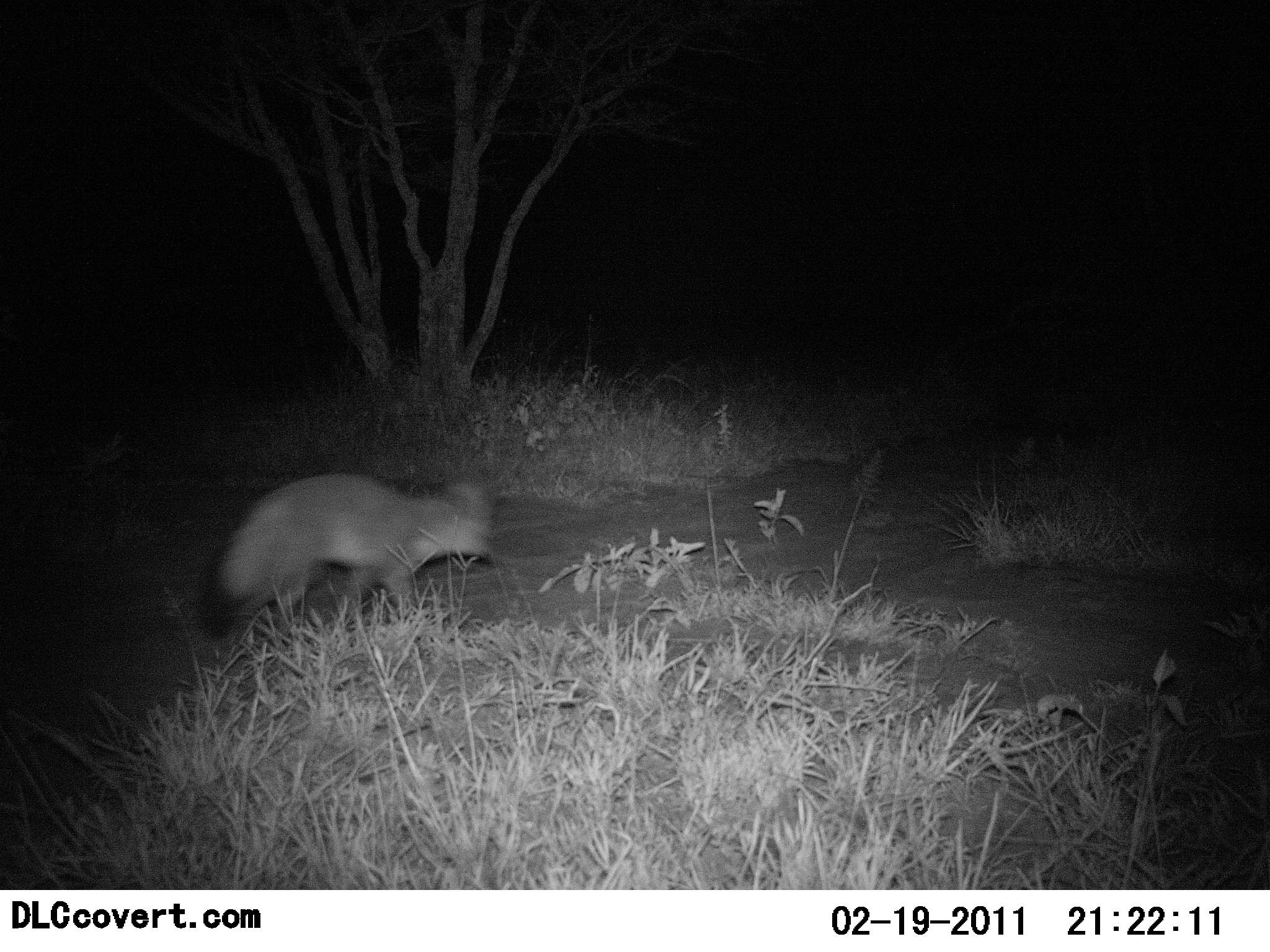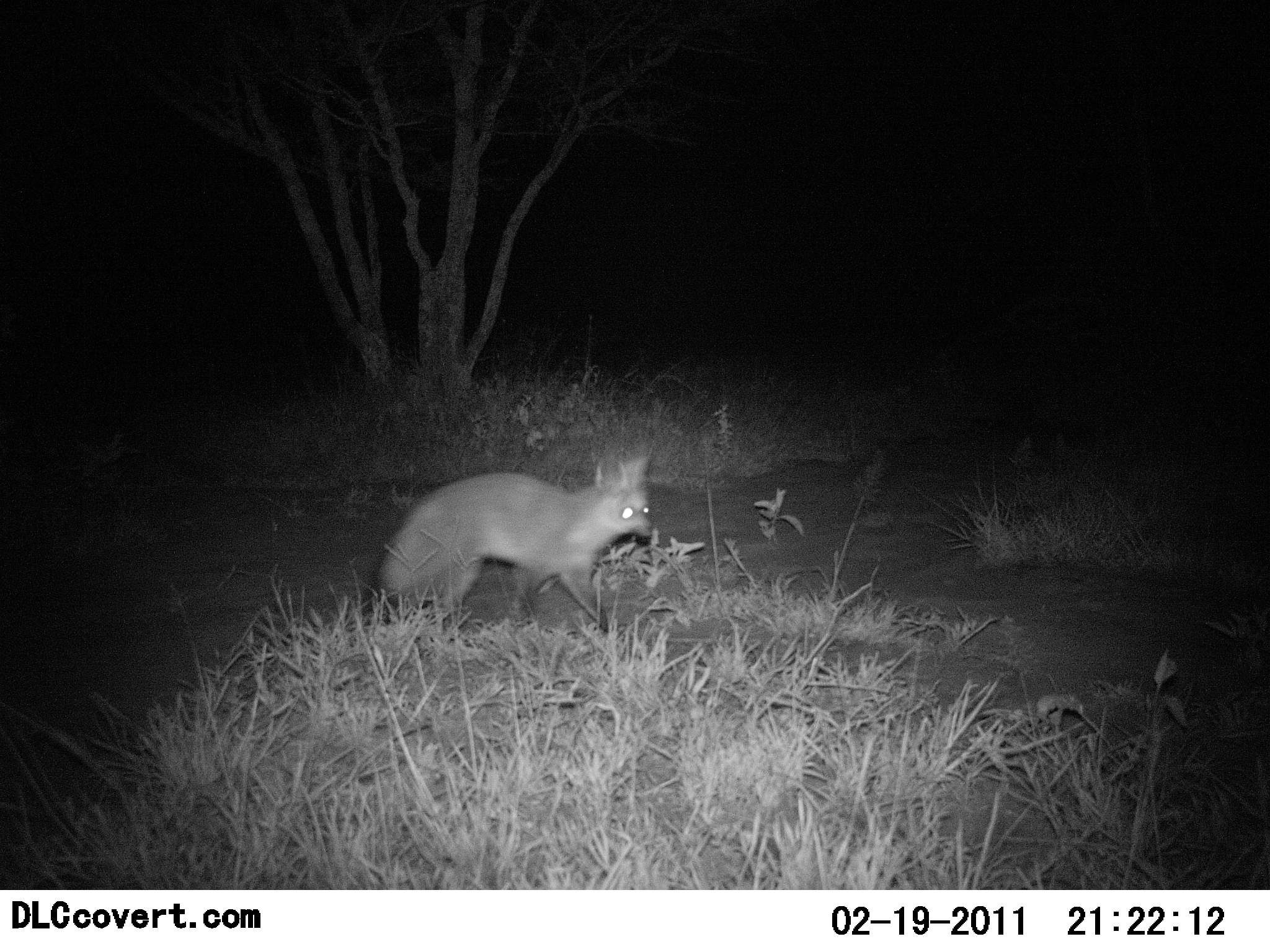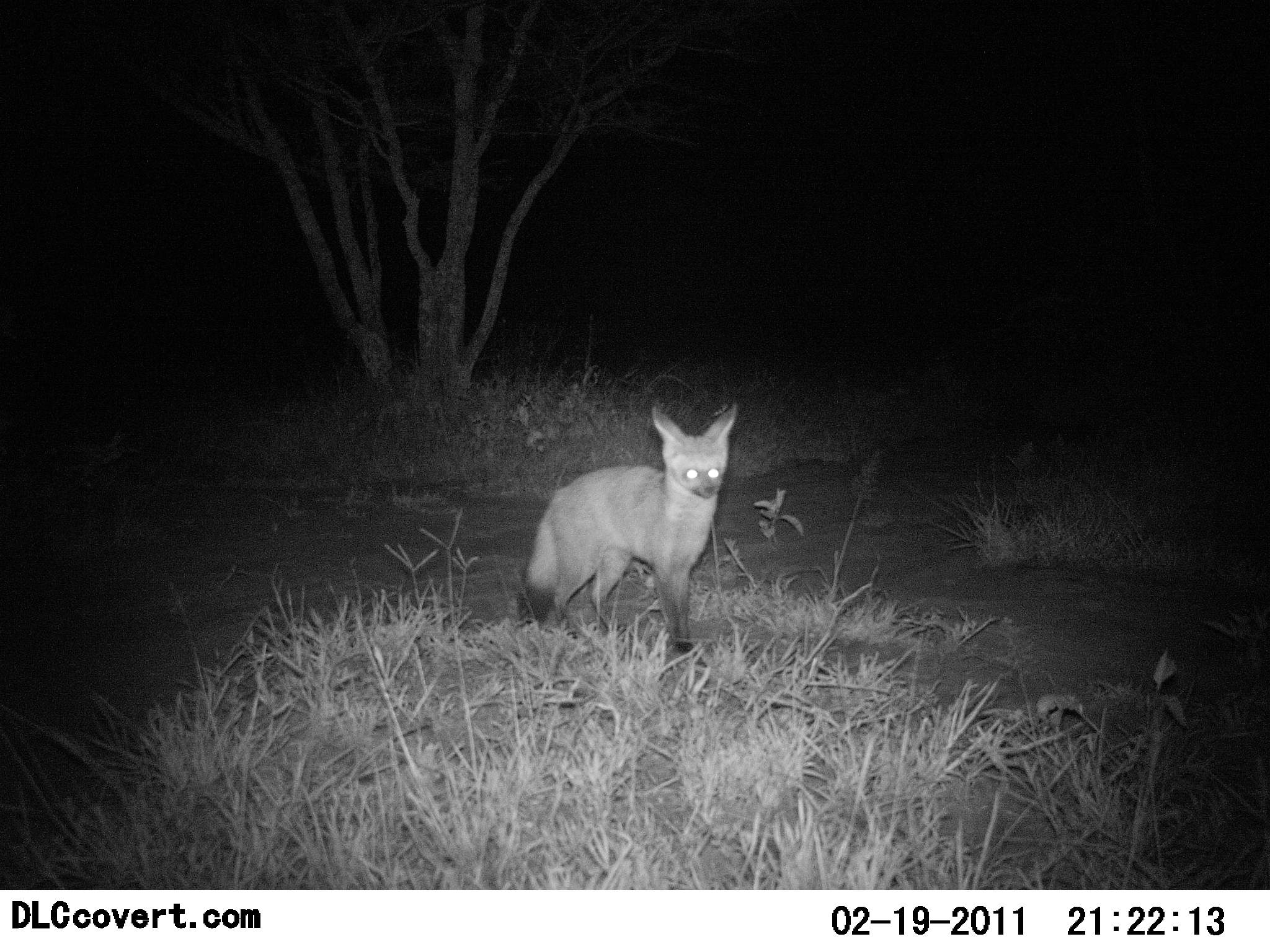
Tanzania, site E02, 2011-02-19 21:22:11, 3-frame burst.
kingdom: Animalia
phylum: Chordata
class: Mammalia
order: Carnivora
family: Canidae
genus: Otocyon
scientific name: Otocyon megalotis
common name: bat-eared fox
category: batearedfox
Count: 1.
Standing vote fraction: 0%.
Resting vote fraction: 0%.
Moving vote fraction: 100%.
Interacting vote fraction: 0%.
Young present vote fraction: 0%.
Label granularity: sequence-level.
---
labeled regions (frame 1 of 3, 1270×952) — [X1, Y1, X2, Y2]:
animal: [195, 471, 493, 640]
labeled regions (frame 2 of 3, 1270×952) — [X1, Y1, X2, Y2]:
animal: [361, 457, 652, 634]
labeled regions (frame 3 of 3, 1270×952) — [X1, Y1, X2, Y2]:
animal: [518, 403, 740, 663]